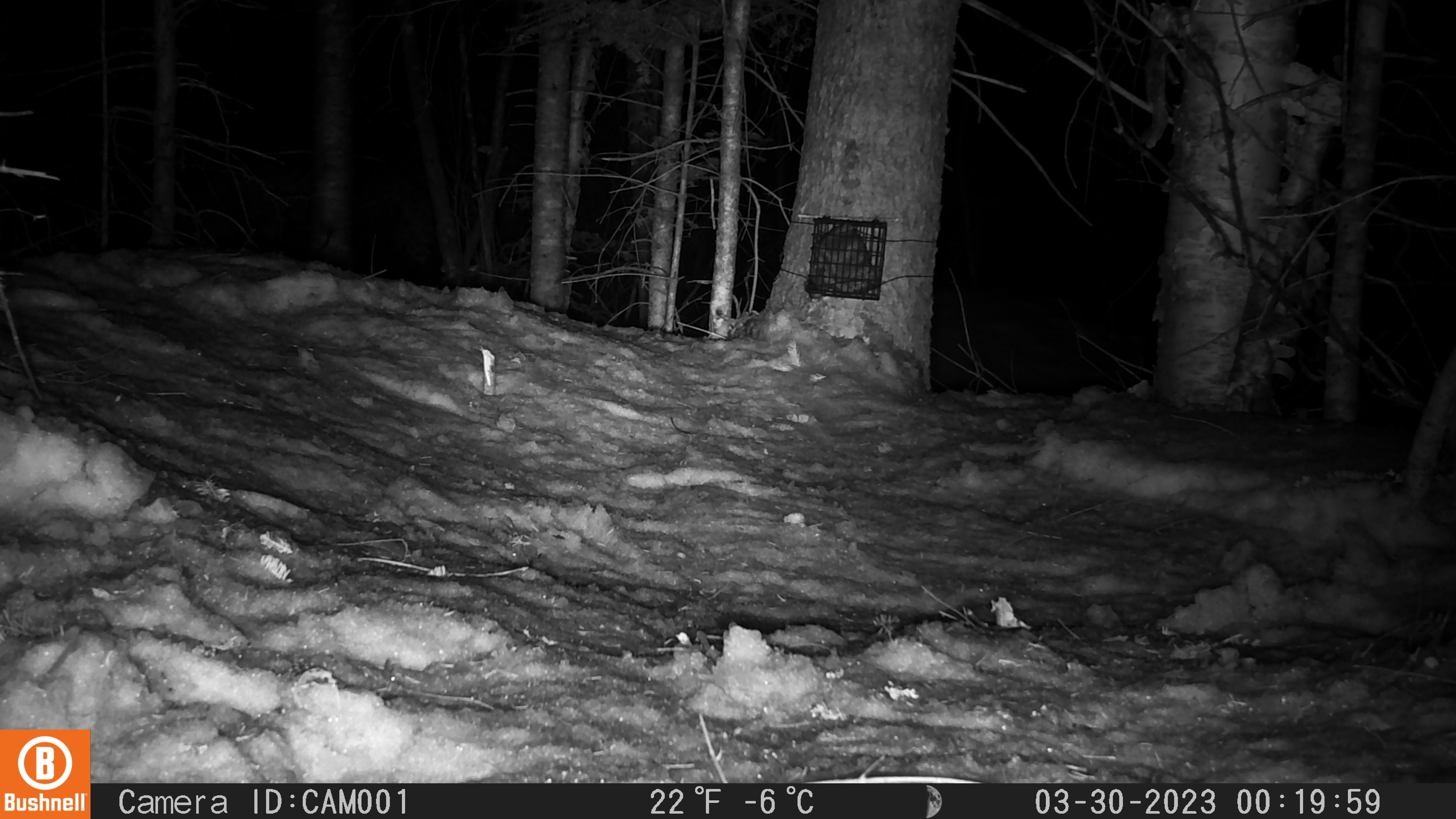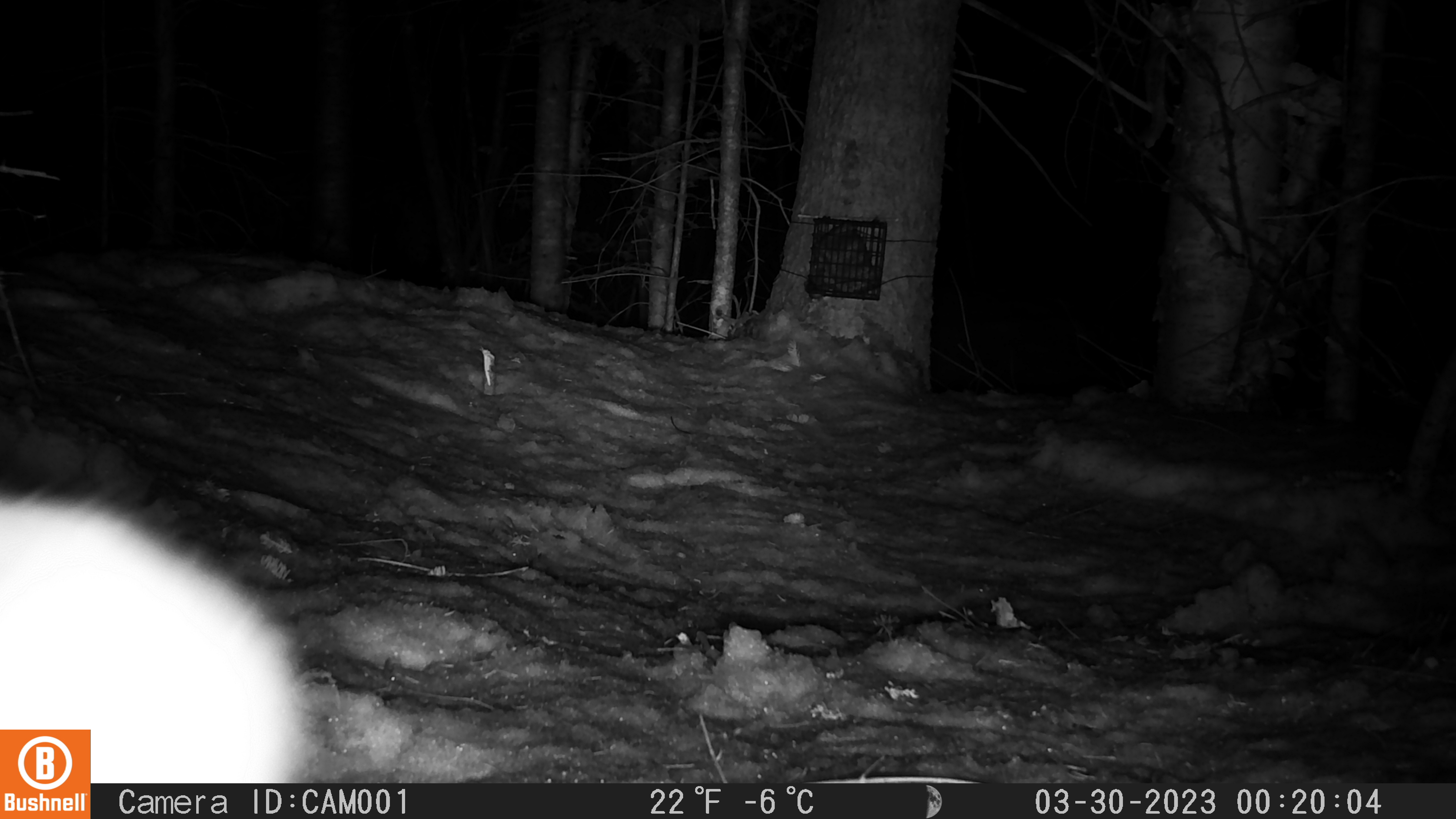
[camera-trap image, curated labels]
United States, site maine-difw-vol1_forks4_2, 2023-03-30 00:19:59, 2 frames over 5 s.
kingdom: Animalia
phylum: Chordata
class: Mammalia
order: Lagomorpha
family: Leporidae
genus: Lepus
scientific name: Lepus americanus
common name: snowshoe hare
Snowshoe hare (Lepus americanus).